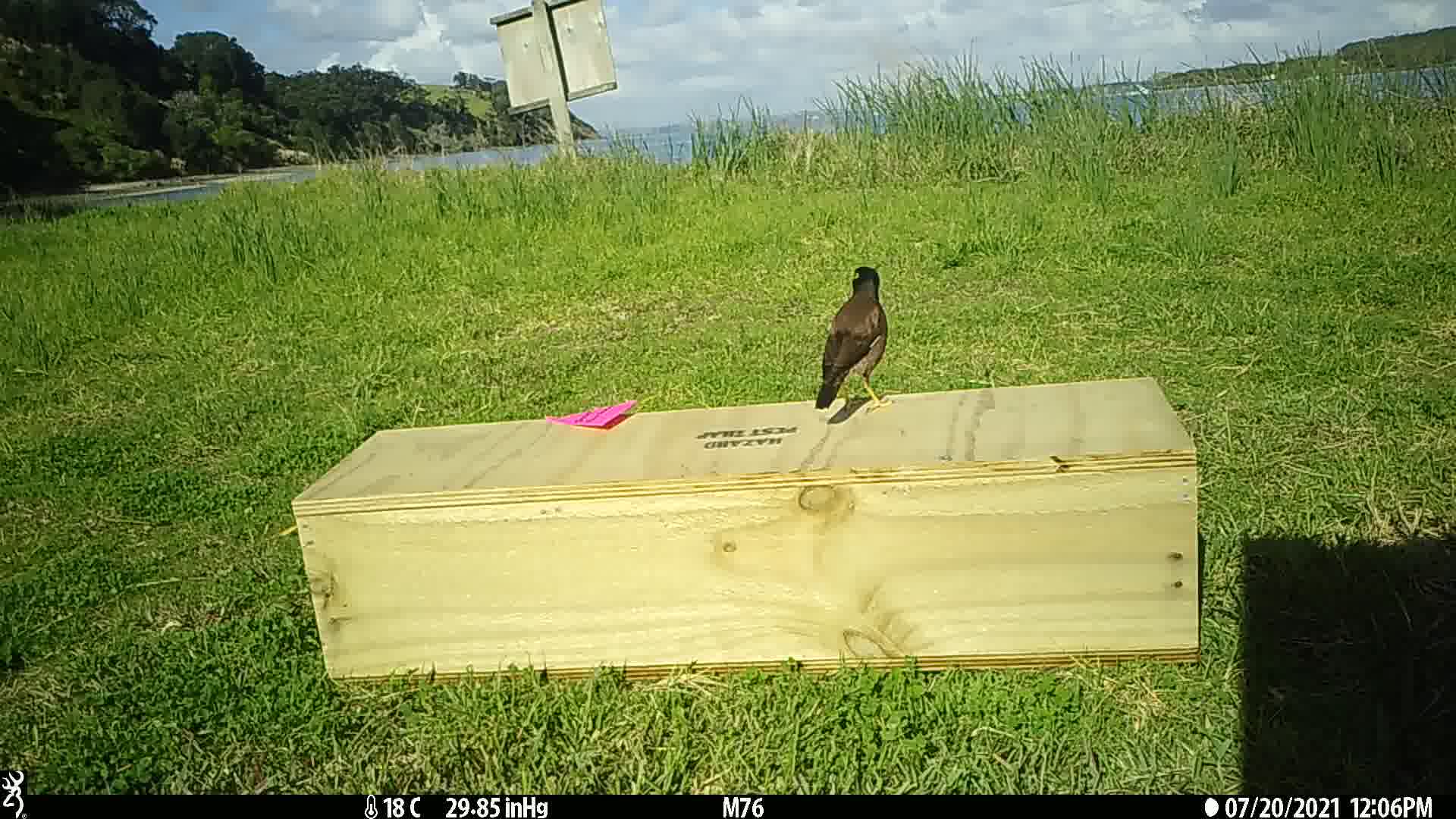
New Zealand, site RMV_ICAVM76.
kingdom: Animalia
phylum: Chordata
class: Aves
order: Passeriformes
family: Sturnidae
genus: Acridotheres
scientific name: Acridotheres tristis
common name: common myna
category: myna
Myna (common myna) (Acridotheres tristis).